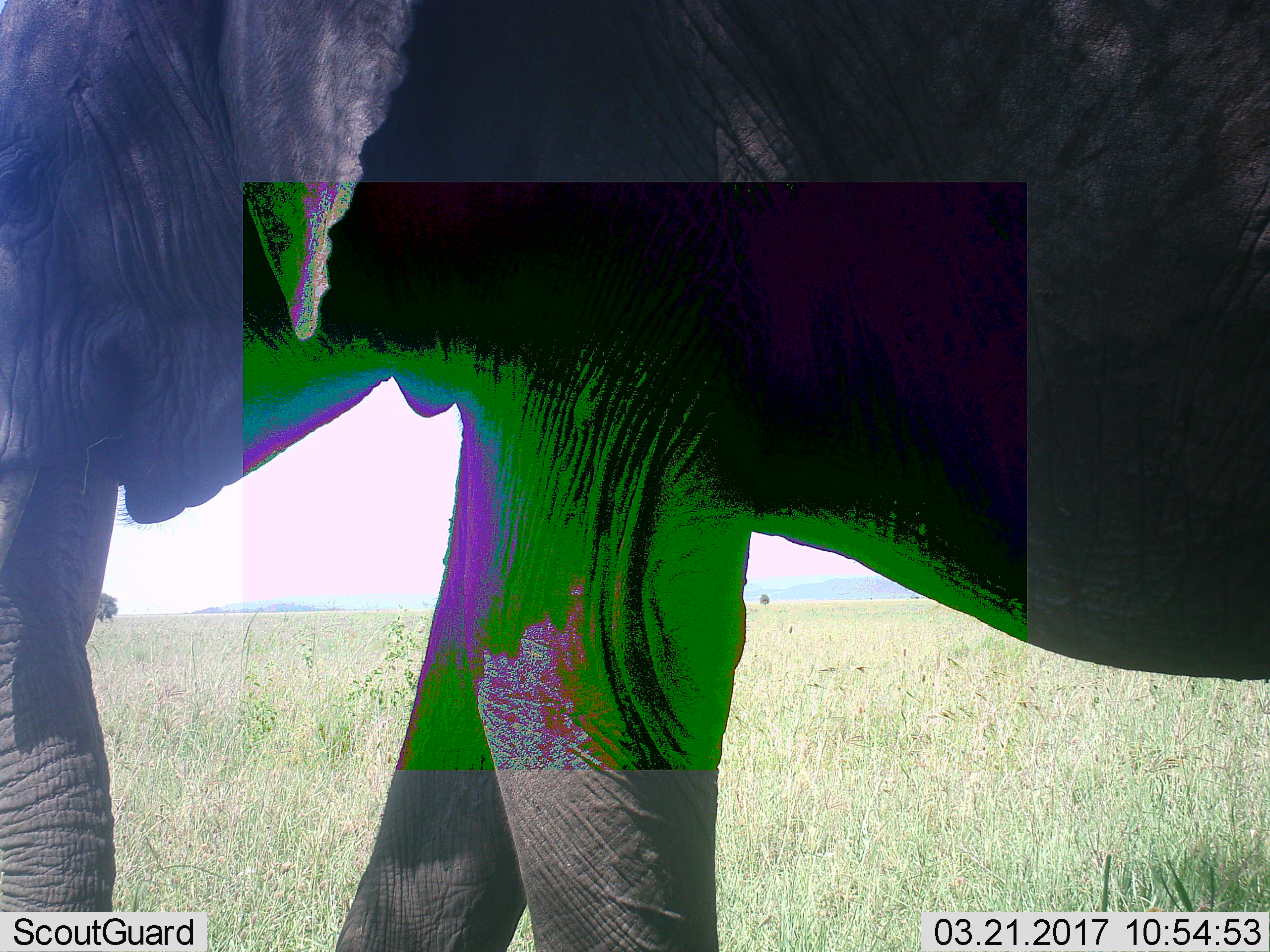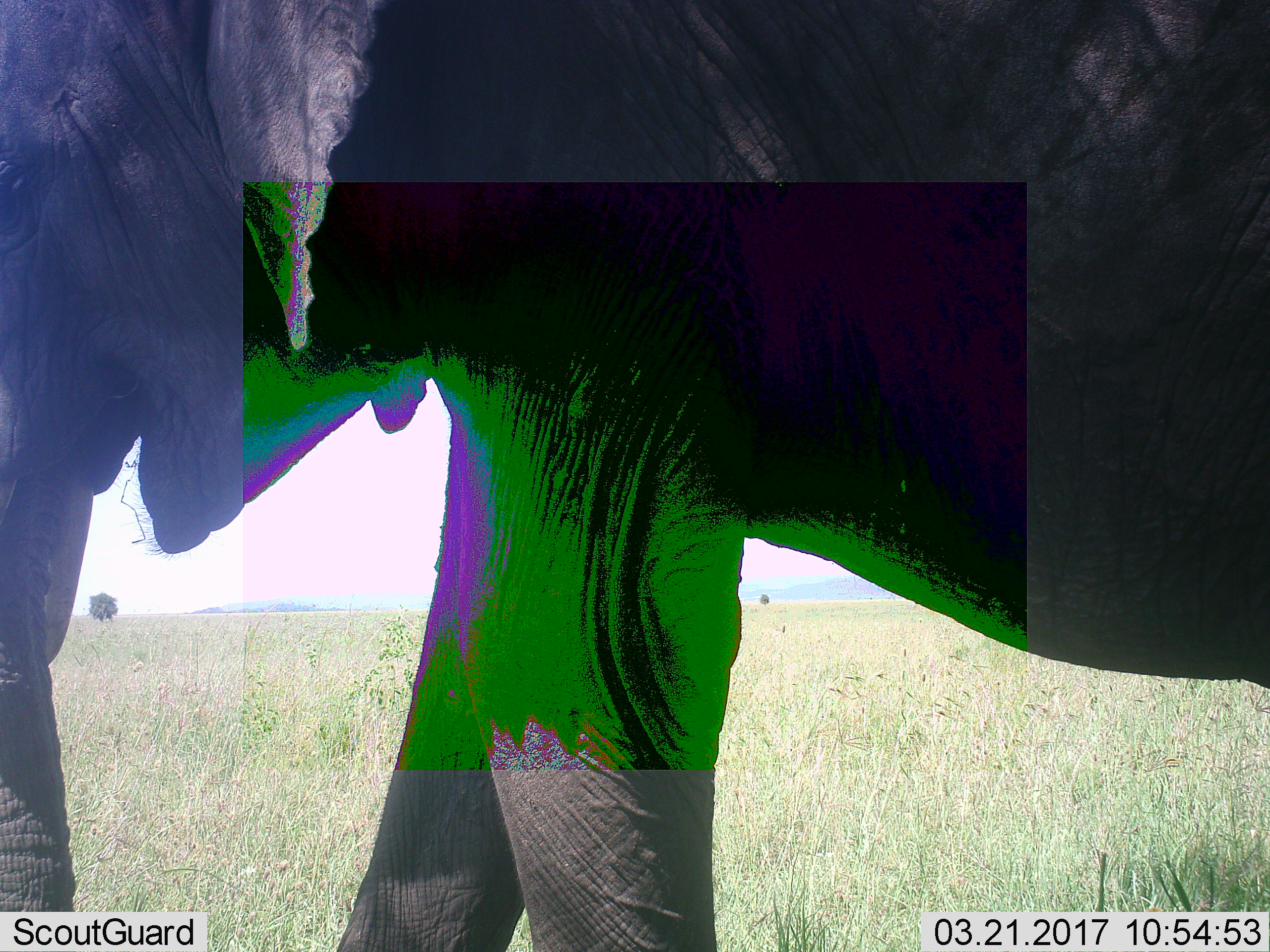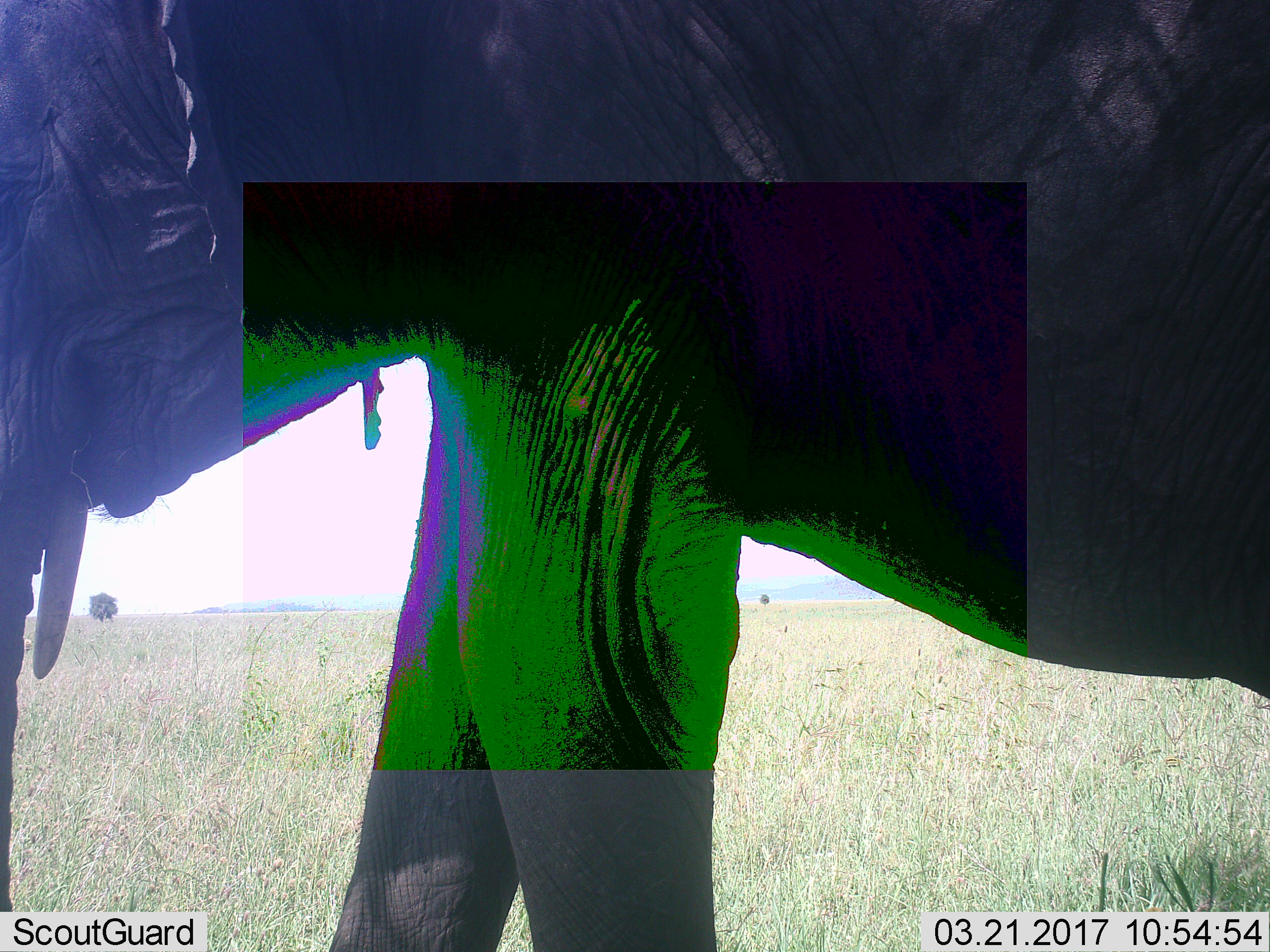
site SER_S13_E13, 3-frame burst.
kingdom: Animalia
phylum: Chordata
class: Mammalia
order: Proboscidea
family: Elephantidae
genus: Loxodonta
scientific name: Loxodonta africana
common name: african bush elephant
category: elephant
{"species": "elephant (african bush elephant) (Loxodonta africana)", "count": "1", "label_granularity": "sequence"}